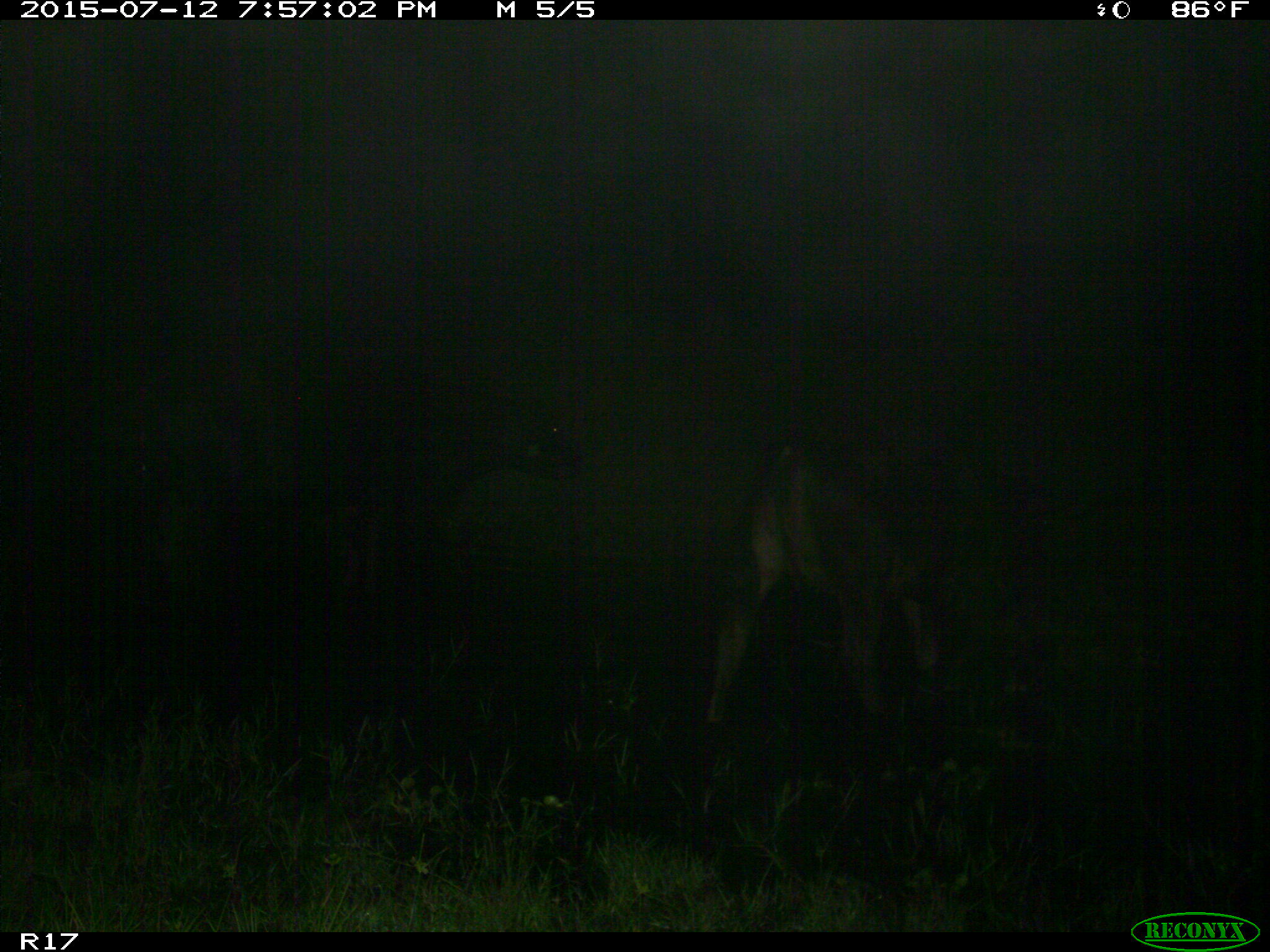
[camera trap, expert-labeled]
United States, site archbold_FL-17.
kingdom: Animalia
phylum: Chordata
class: Mammalia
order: Artiodactyla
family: Bovidae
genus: Bos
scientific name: Bos taurus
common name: domestic cow